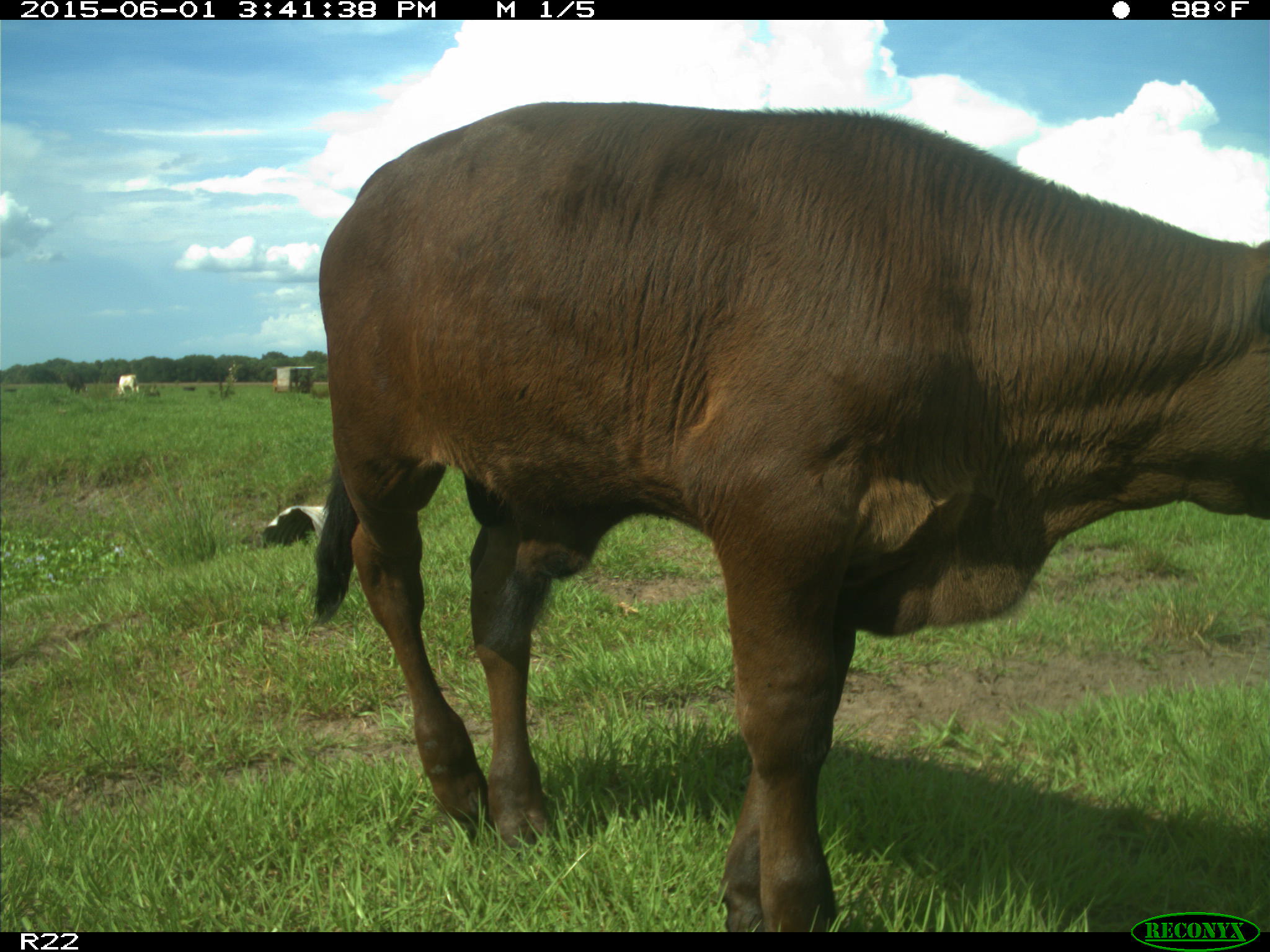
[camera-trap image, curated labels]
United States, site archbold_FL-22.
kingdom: Animalia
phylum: Chordata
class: Mammalia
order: Artiodactyla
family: Bovidae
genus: Bos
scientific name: Bos taurus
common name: domestic cow